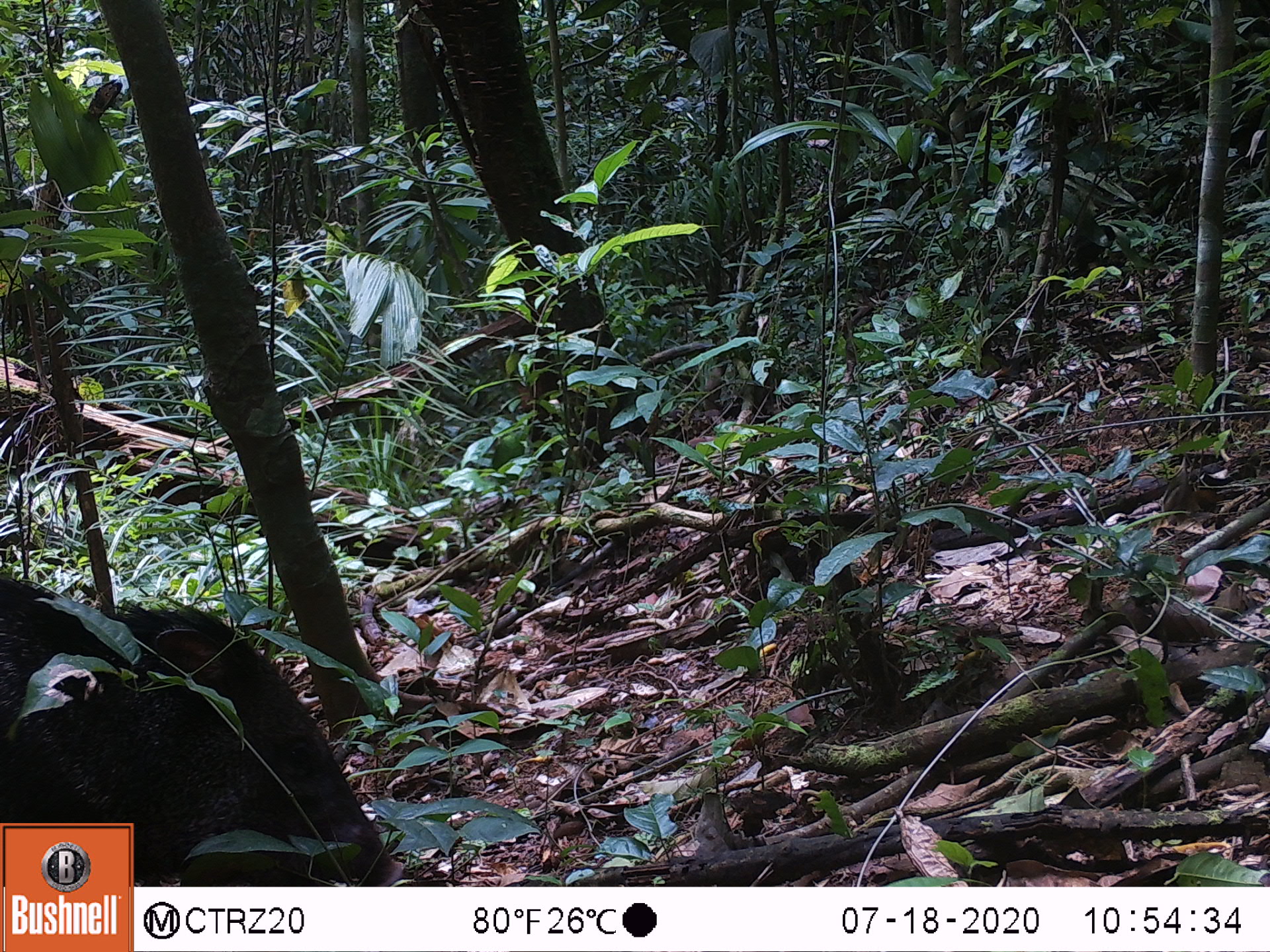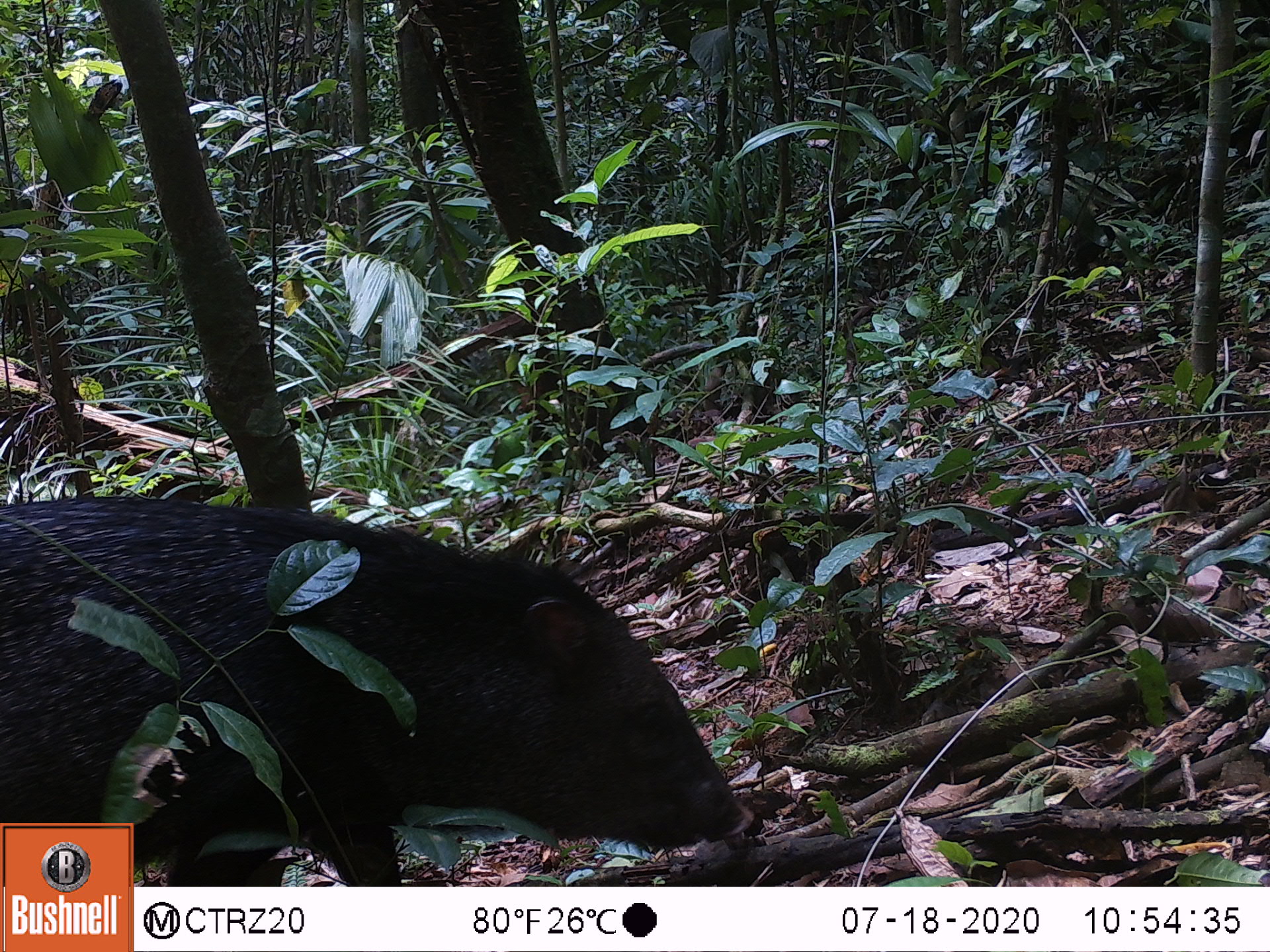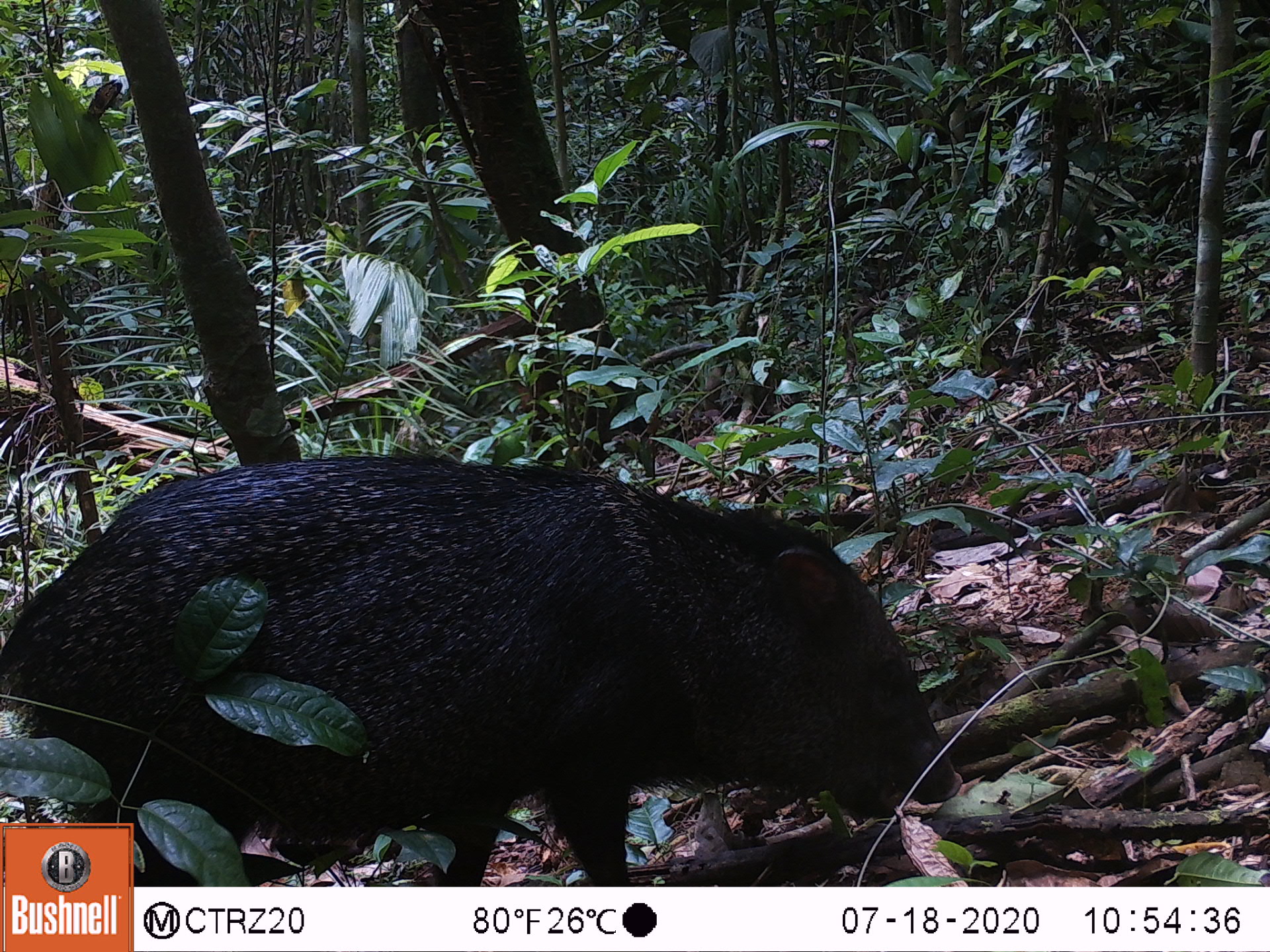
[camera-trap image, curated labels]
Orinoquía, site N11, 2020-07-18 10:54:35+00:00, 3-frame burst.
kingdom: Animalia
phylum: Chordata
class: Mammalia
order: Artiodactyla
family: Tayassuidae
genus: Pecari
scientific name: Pecari tajacu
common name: collared peccary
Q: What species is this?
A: Collared peccary (Pecari tajacu).